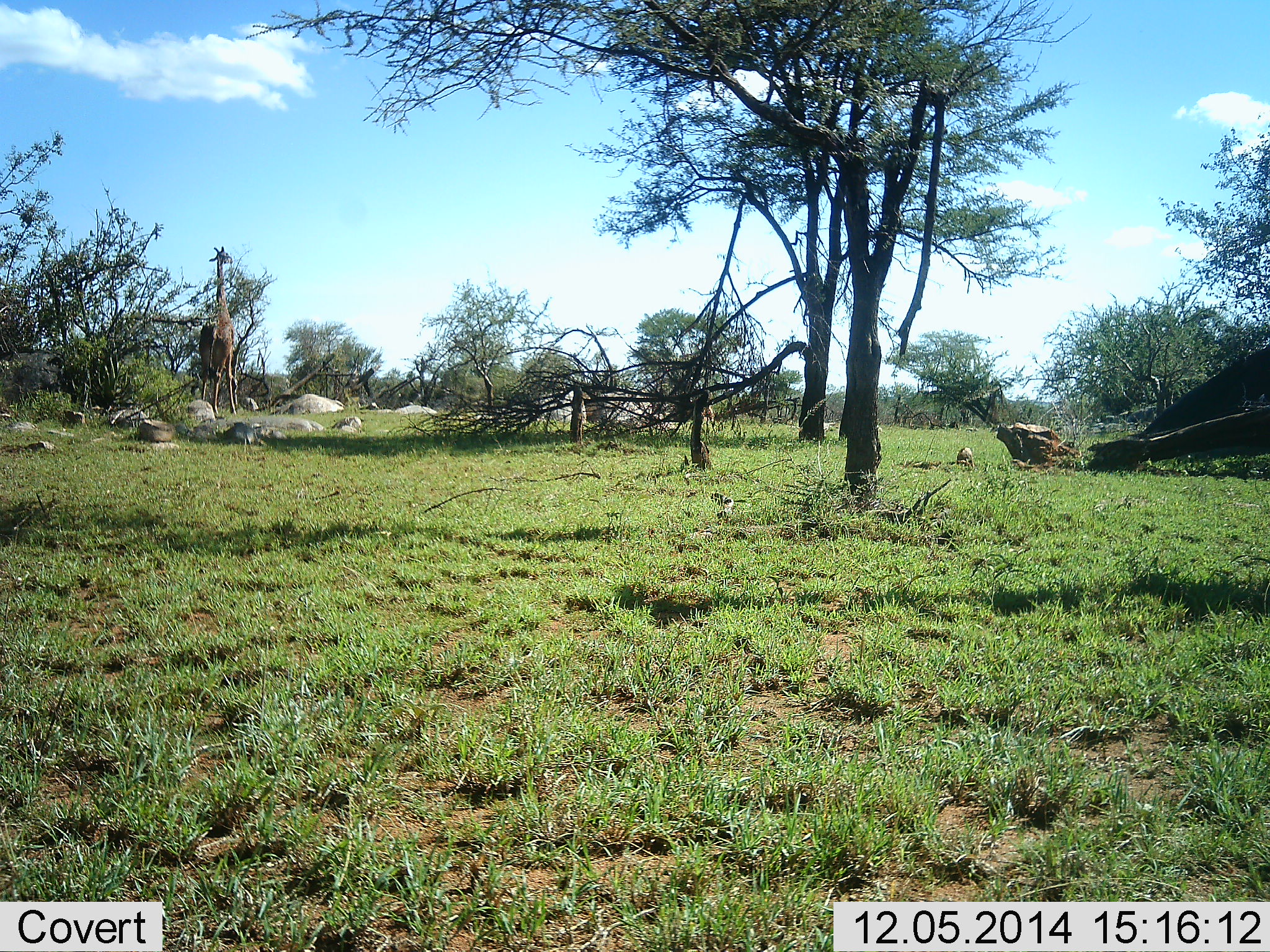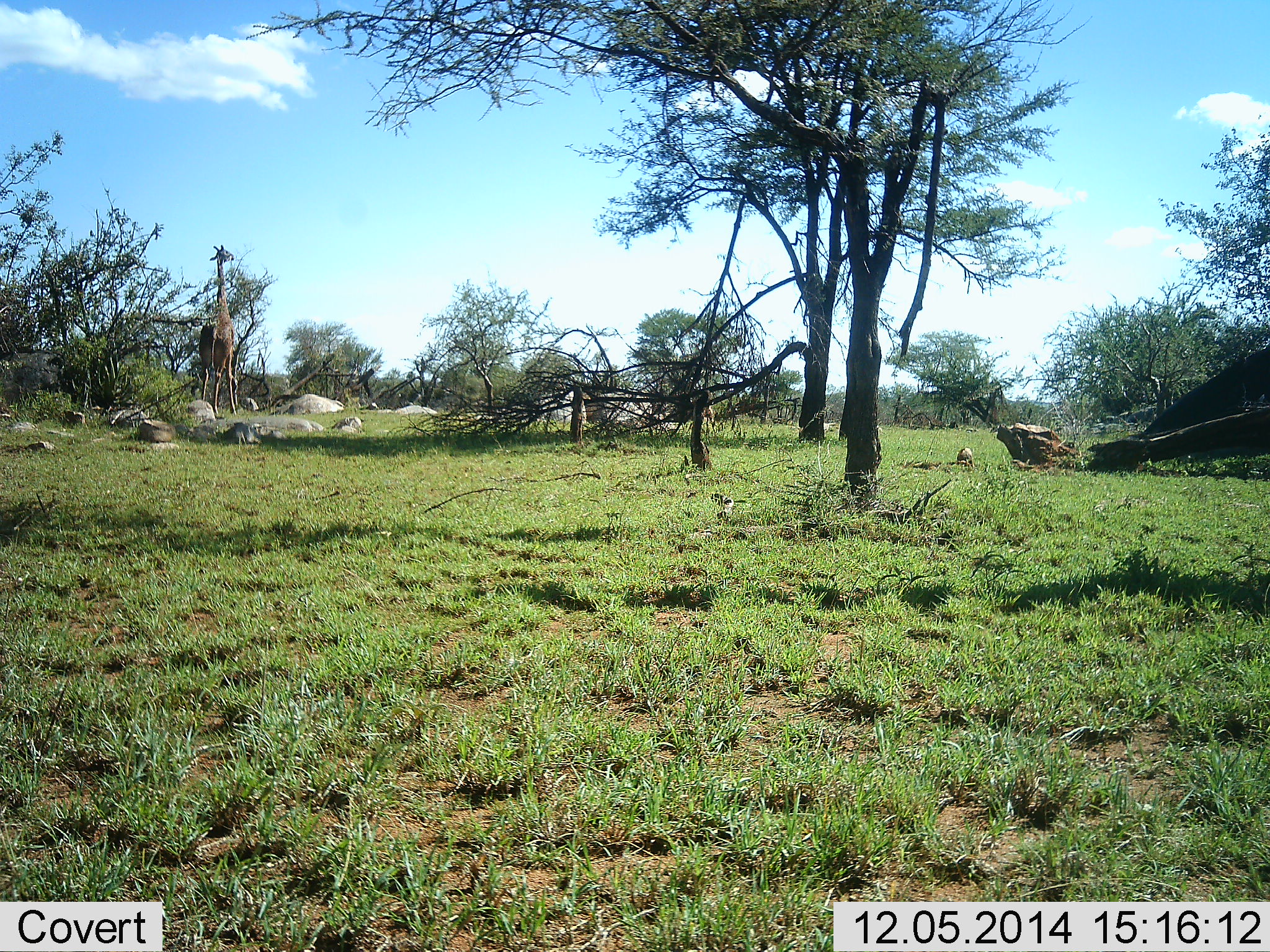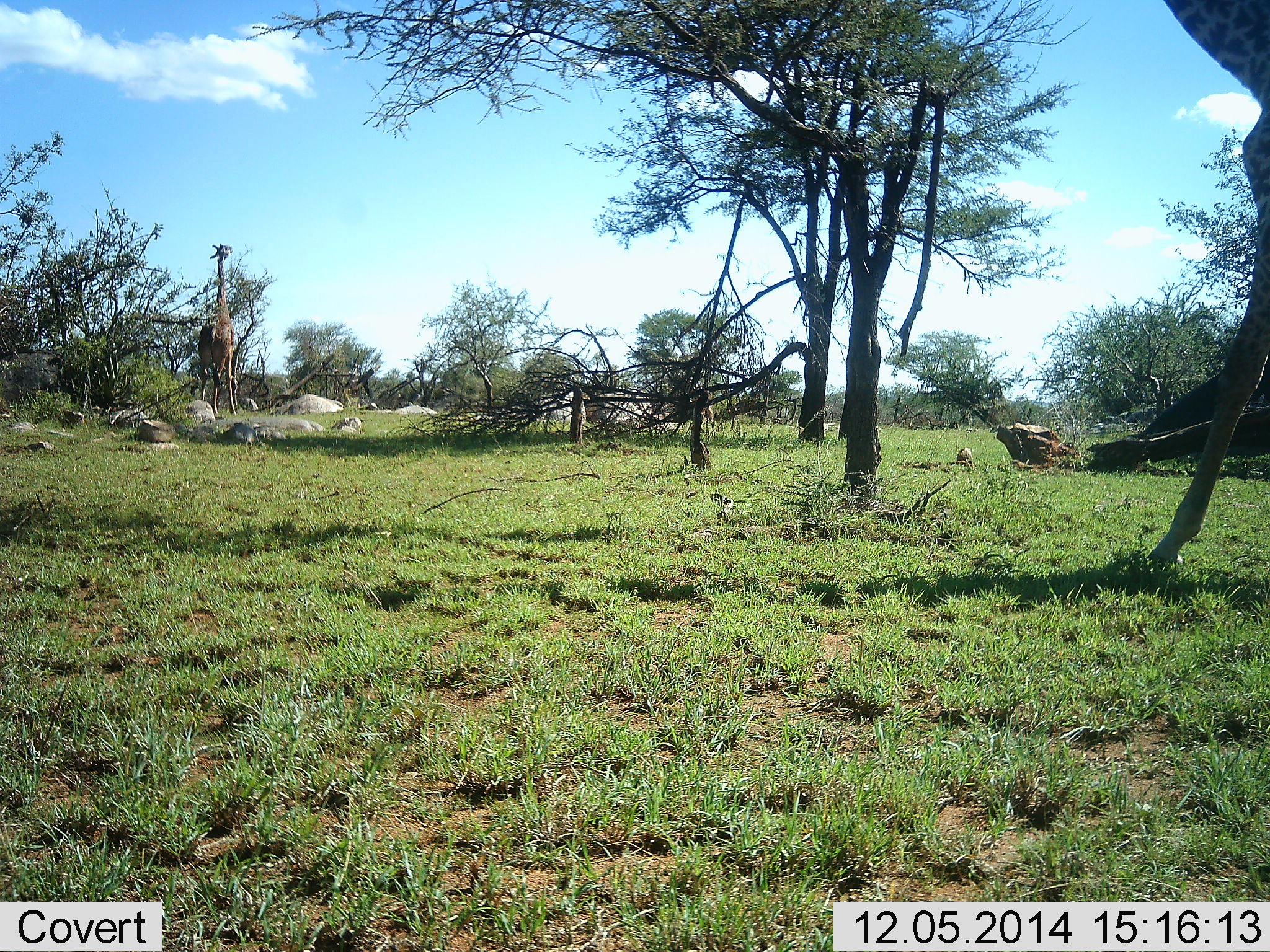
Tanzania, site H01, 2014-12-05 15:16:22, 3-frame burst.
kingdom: Animalia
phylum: Chordata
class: Mammalia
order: Artiodactyla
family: Giraffidae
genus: Giraffa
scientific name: Giraffa camelopardalis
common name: giraffe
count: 2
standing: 70%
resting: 0%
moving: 90%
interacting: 0%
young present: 0%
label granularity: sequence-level